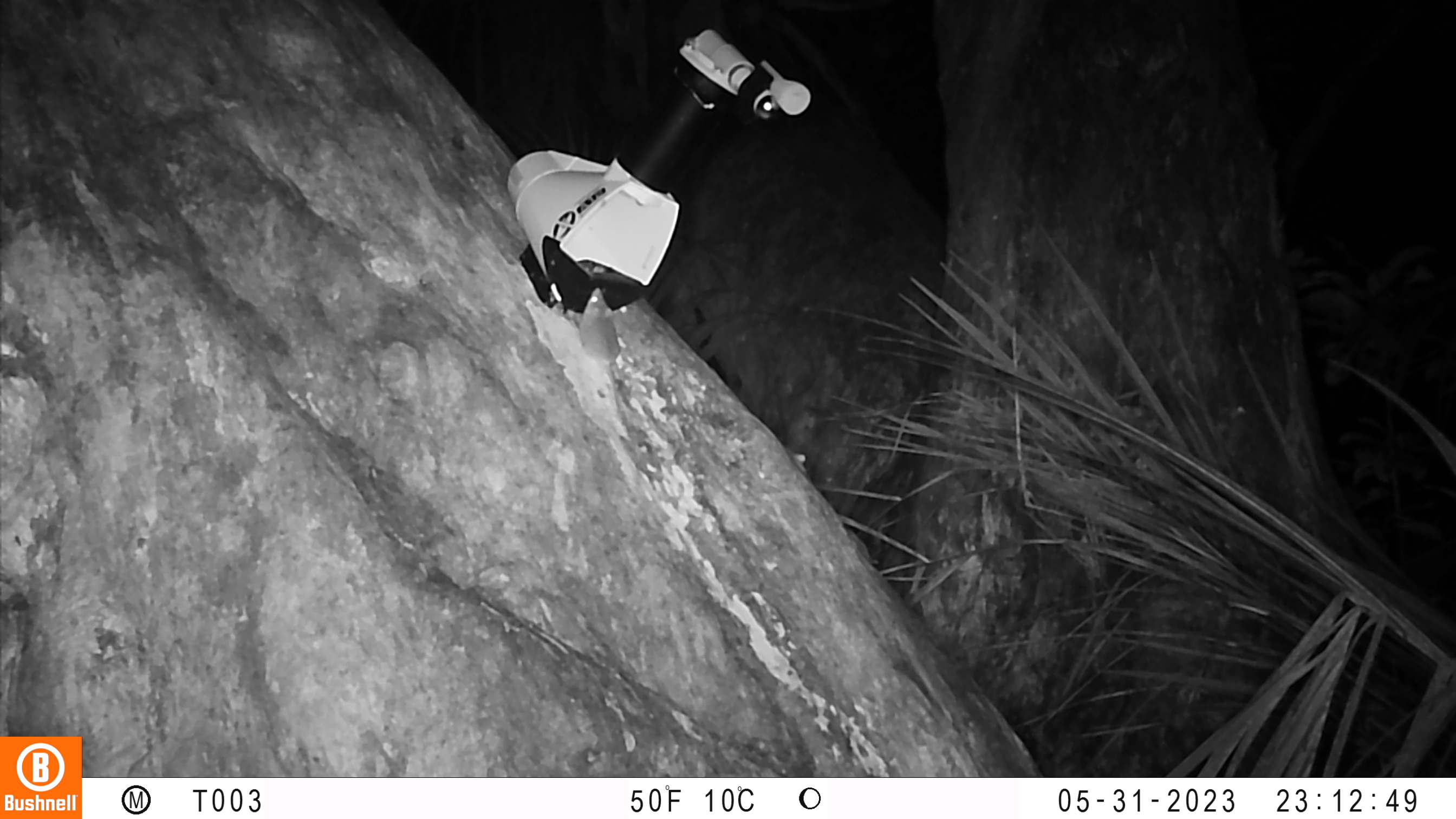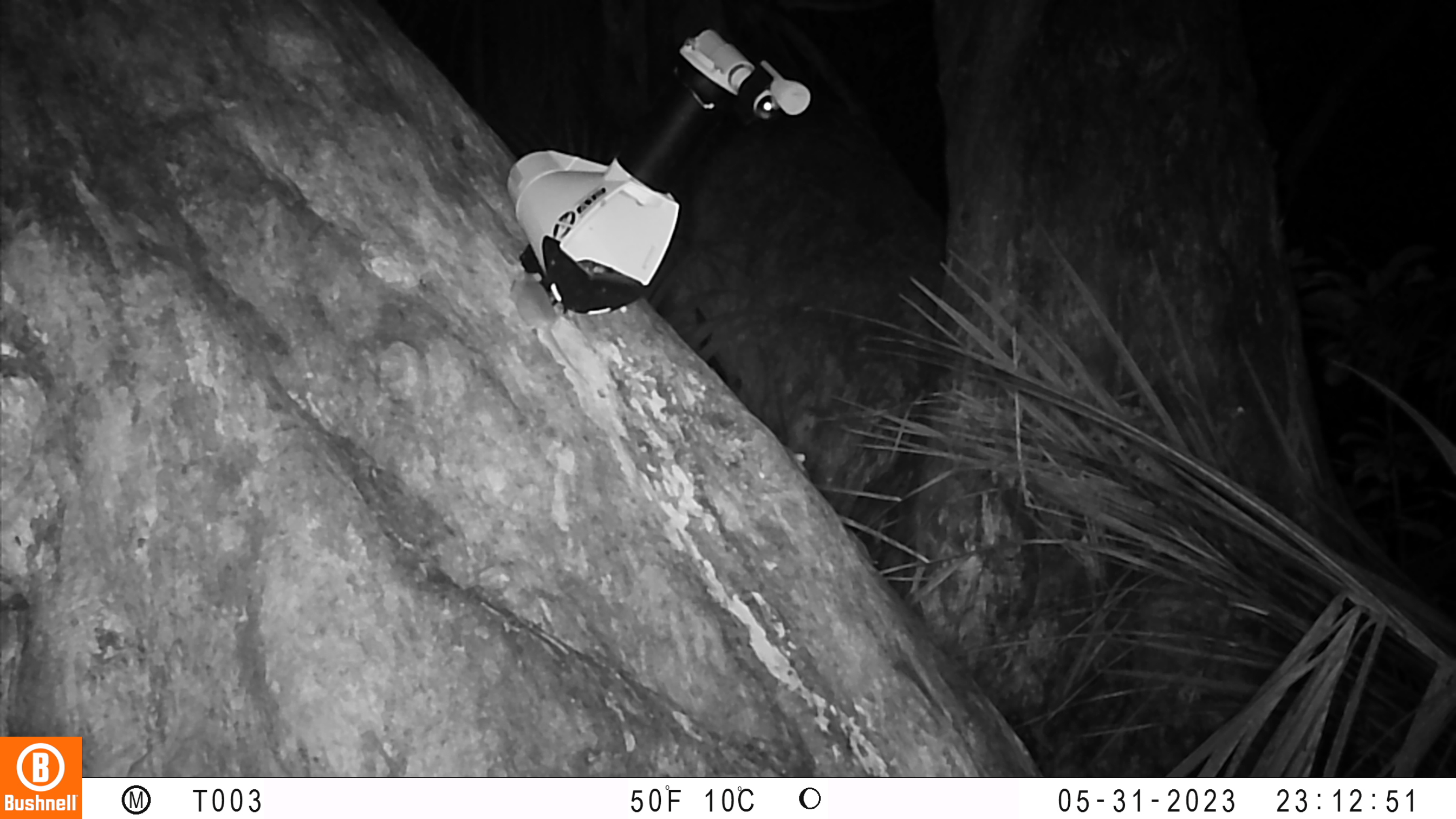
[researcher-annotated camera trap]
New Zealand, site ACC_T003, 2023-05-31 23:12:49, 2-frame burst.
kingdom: Animalia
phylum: Chordata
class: Mammalia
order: Rodentia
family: Muridae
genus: Mus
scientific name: Mus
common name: mouse